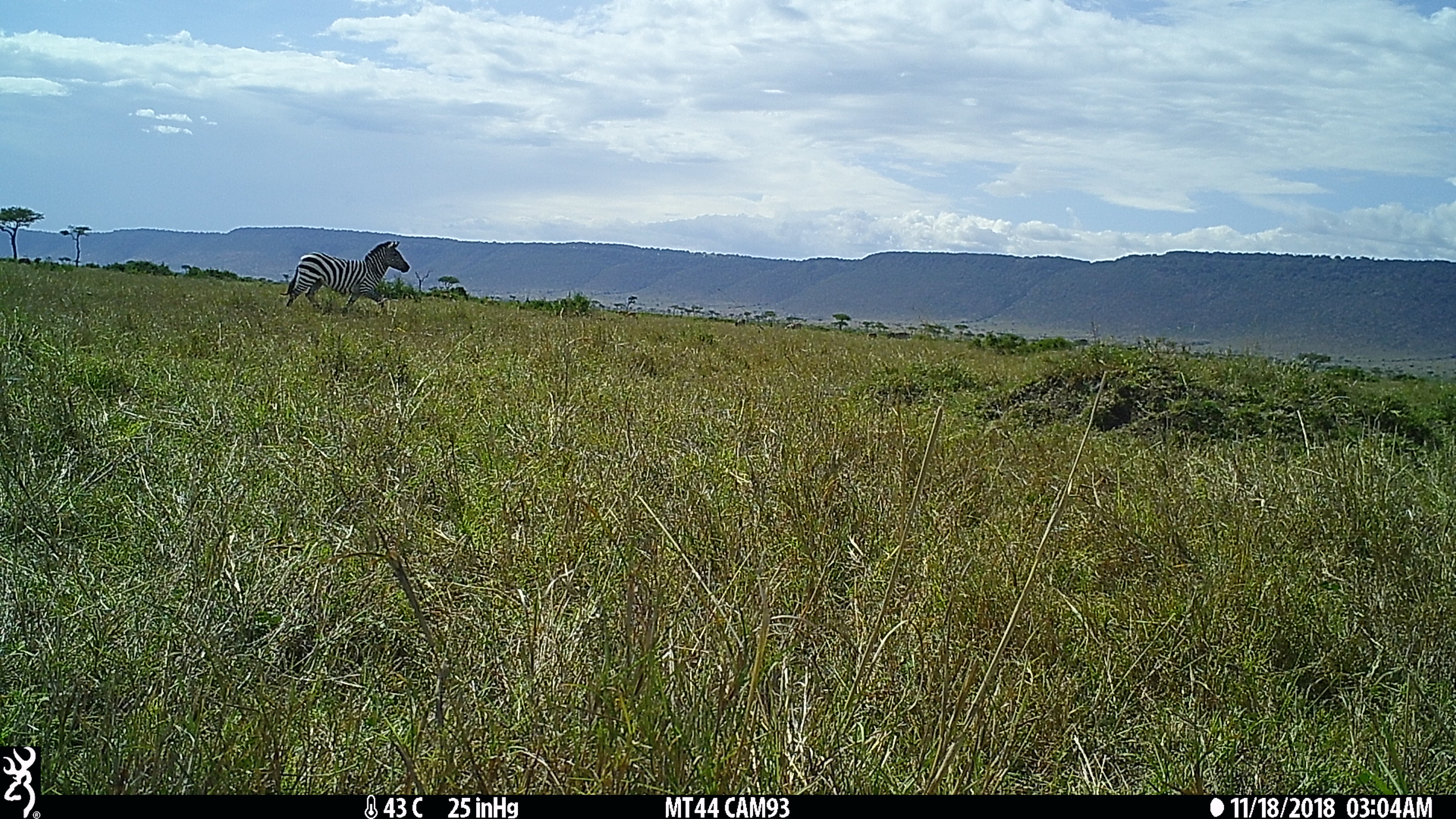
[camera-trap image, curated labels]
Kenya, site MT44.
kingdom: Animalia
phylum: Chordata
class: Mammalia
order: Perissodactyla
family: Equidae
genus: Equus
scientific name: Equus quagga burchellii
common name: burchell's zebra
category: zebra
Zebra (burchell's zebra) (Equus quagga burchellii).